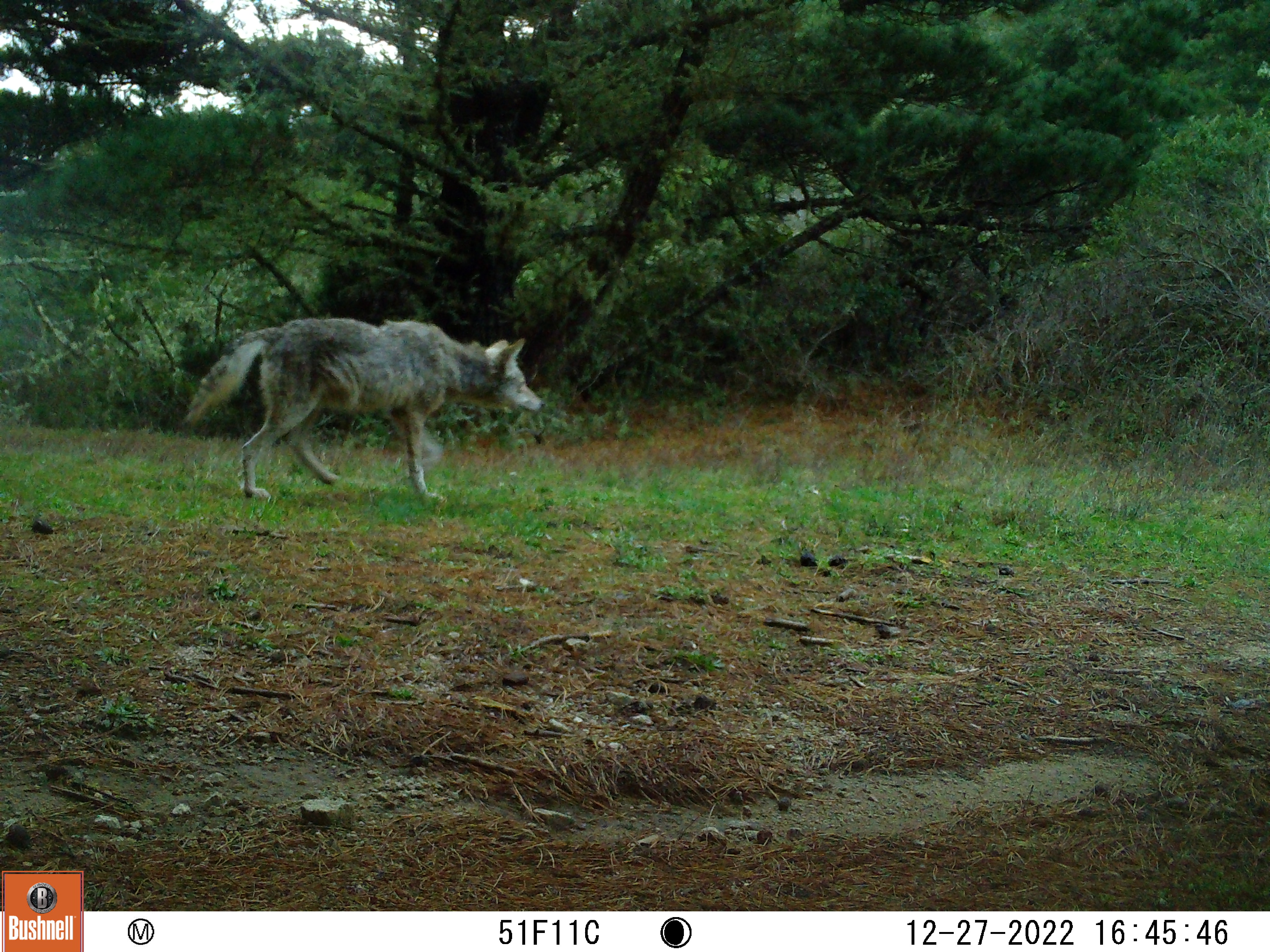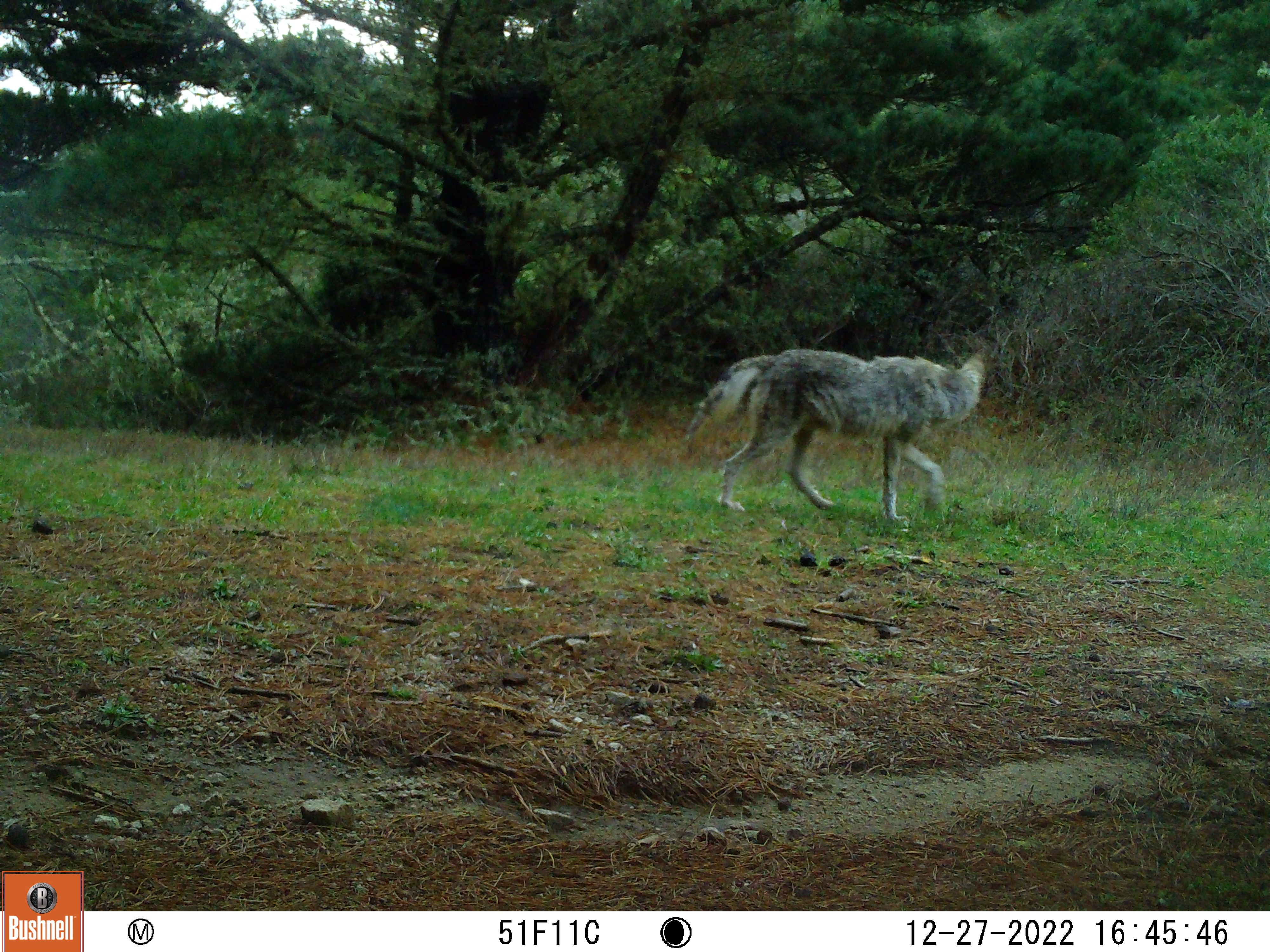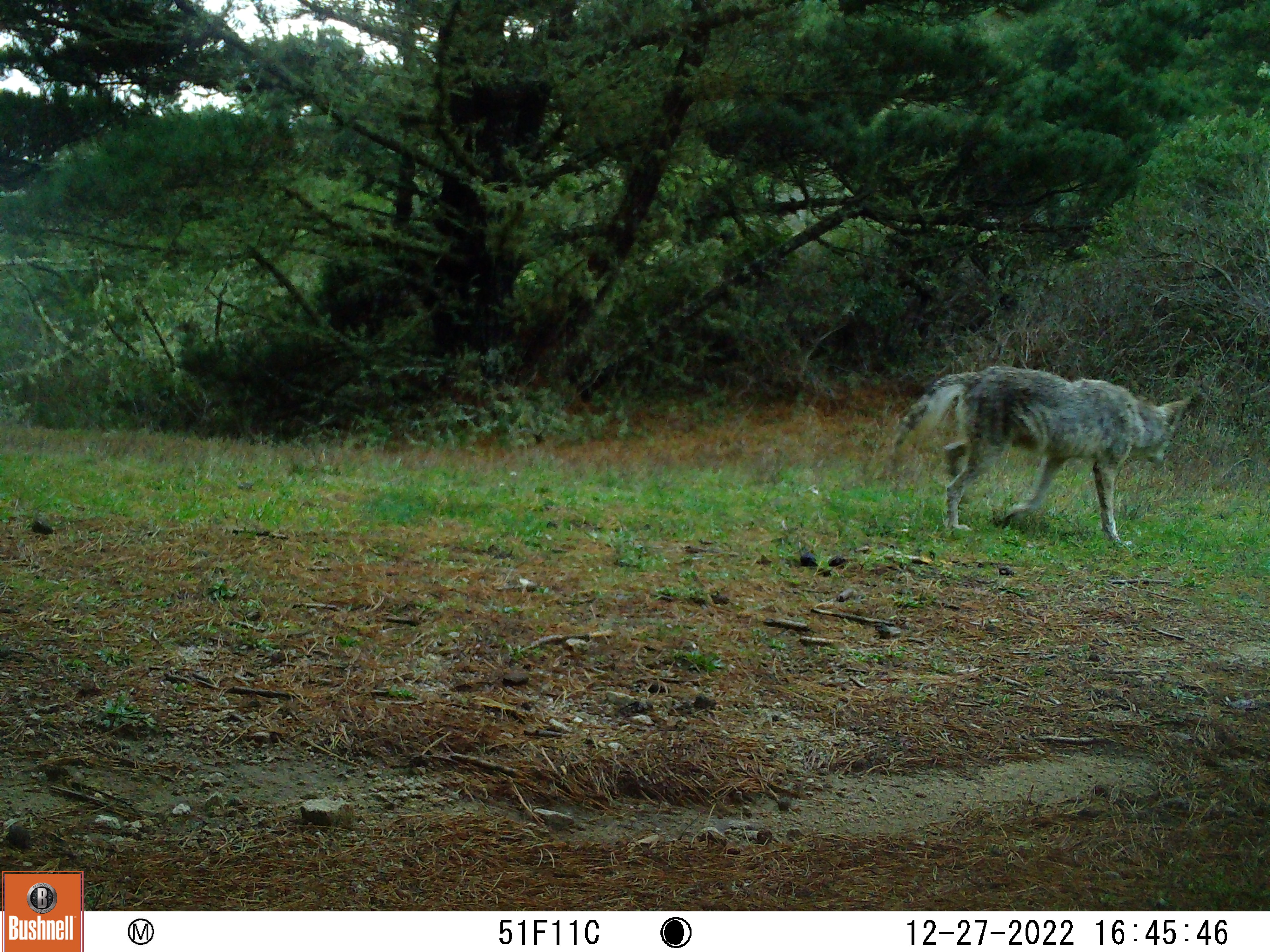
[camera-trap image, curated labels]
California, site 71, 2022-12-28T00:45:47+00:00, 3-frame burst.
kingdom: Animalia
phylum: Chordata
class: Mammalia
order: Carnivora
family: Canidae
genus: Canis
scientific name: Canis latrans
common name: coyote